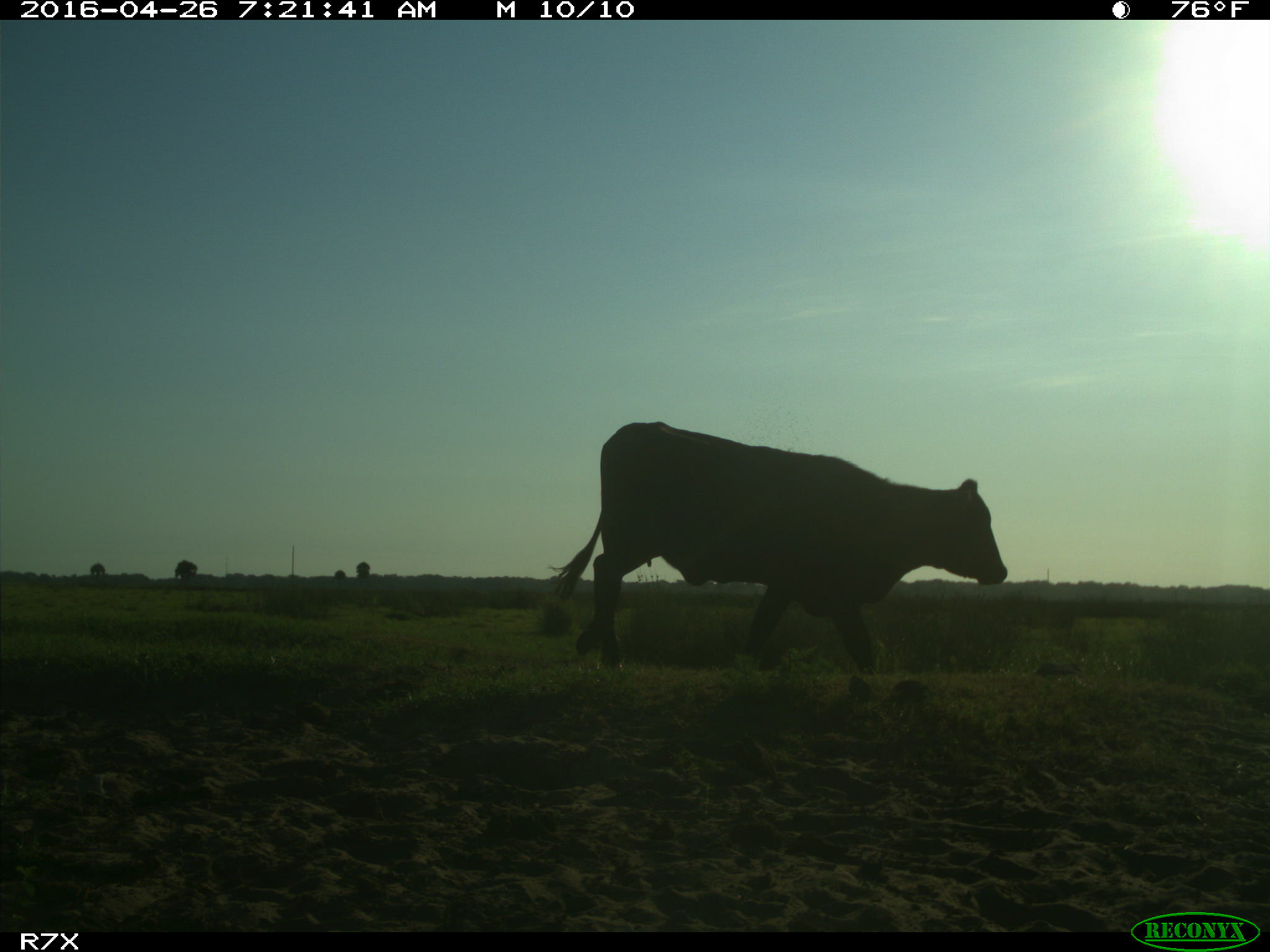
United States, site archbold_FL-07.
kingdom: Animalia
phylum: Chordata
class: Mammalia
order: Artiodactyla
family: Bovidae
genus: Bos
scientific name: Bos taurus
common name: domestic cow